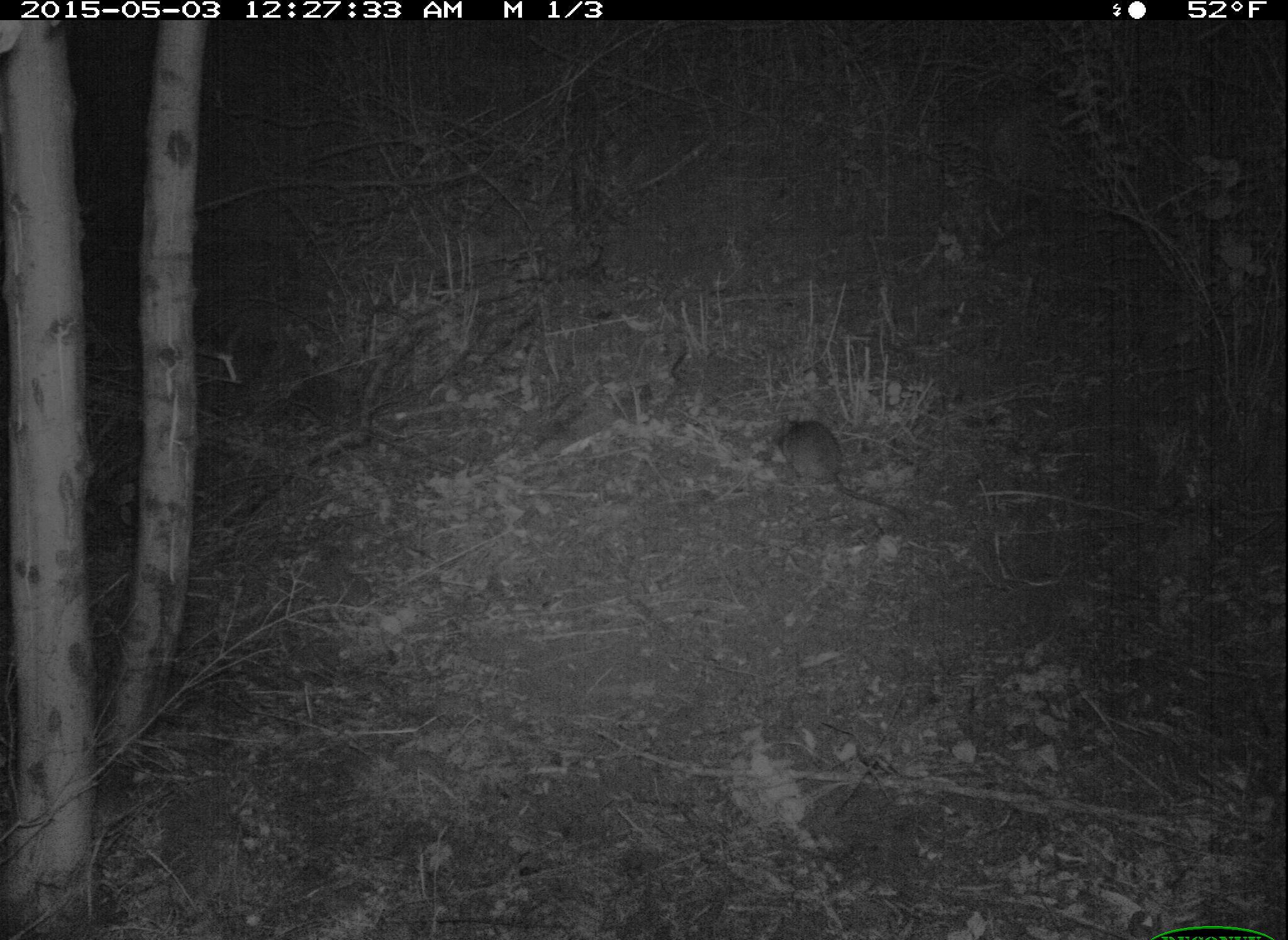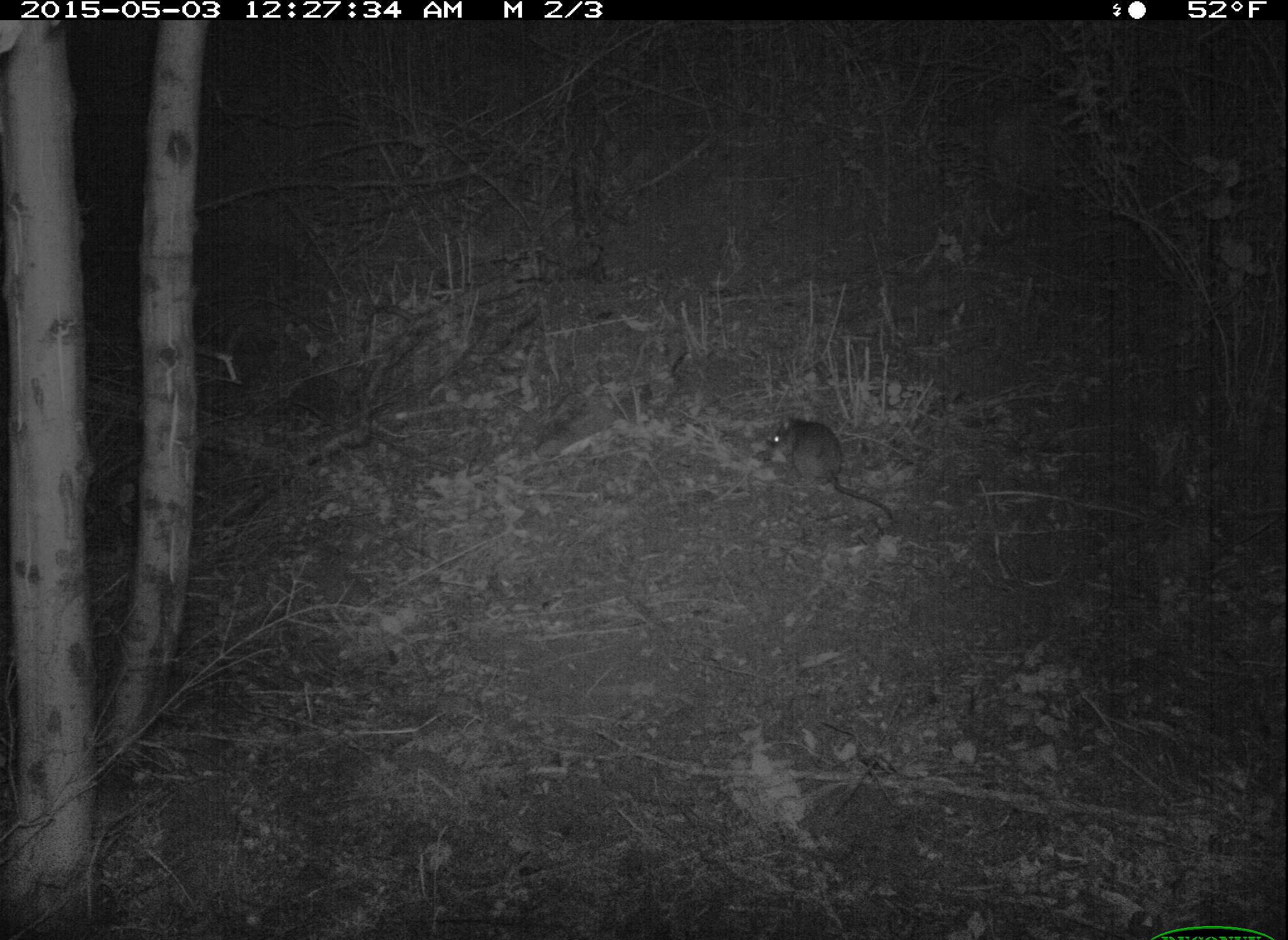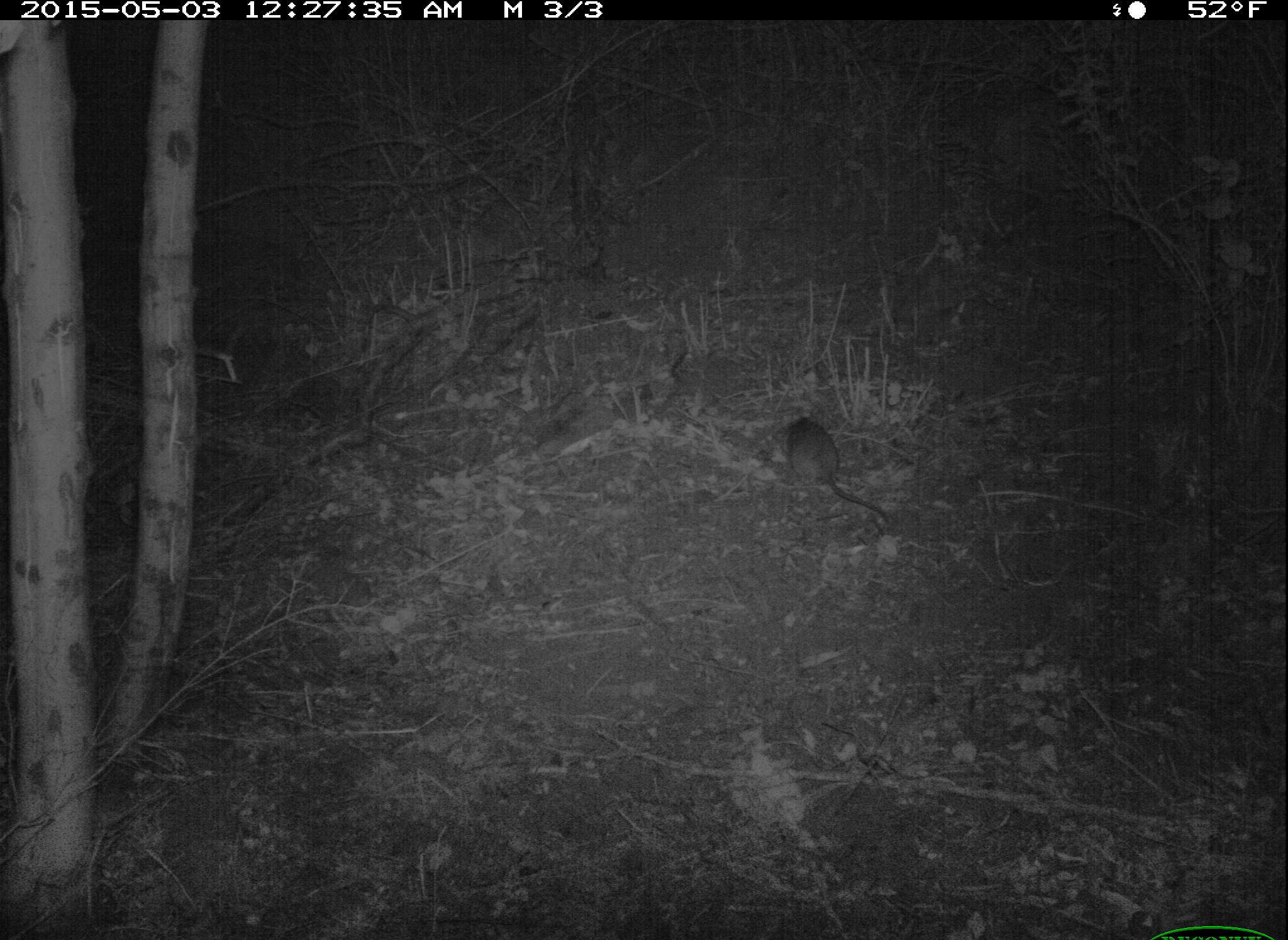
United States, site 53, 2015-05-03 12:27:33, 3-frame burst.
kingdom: Animalia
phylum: Chordata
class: Mammalia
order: Rodentia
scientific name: Rodentia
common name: rodent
Rodent (Rodentia).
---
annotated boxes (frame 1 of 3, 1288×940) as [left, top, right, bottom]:
rodent: [775, 419, 911, 522]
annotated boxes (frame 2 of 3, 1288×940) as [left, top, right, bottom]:
rodent: [767, 416, 895, 521]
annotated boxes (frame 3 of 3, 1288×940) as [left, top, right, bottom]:
rodent: [779, 418, 892, 525]